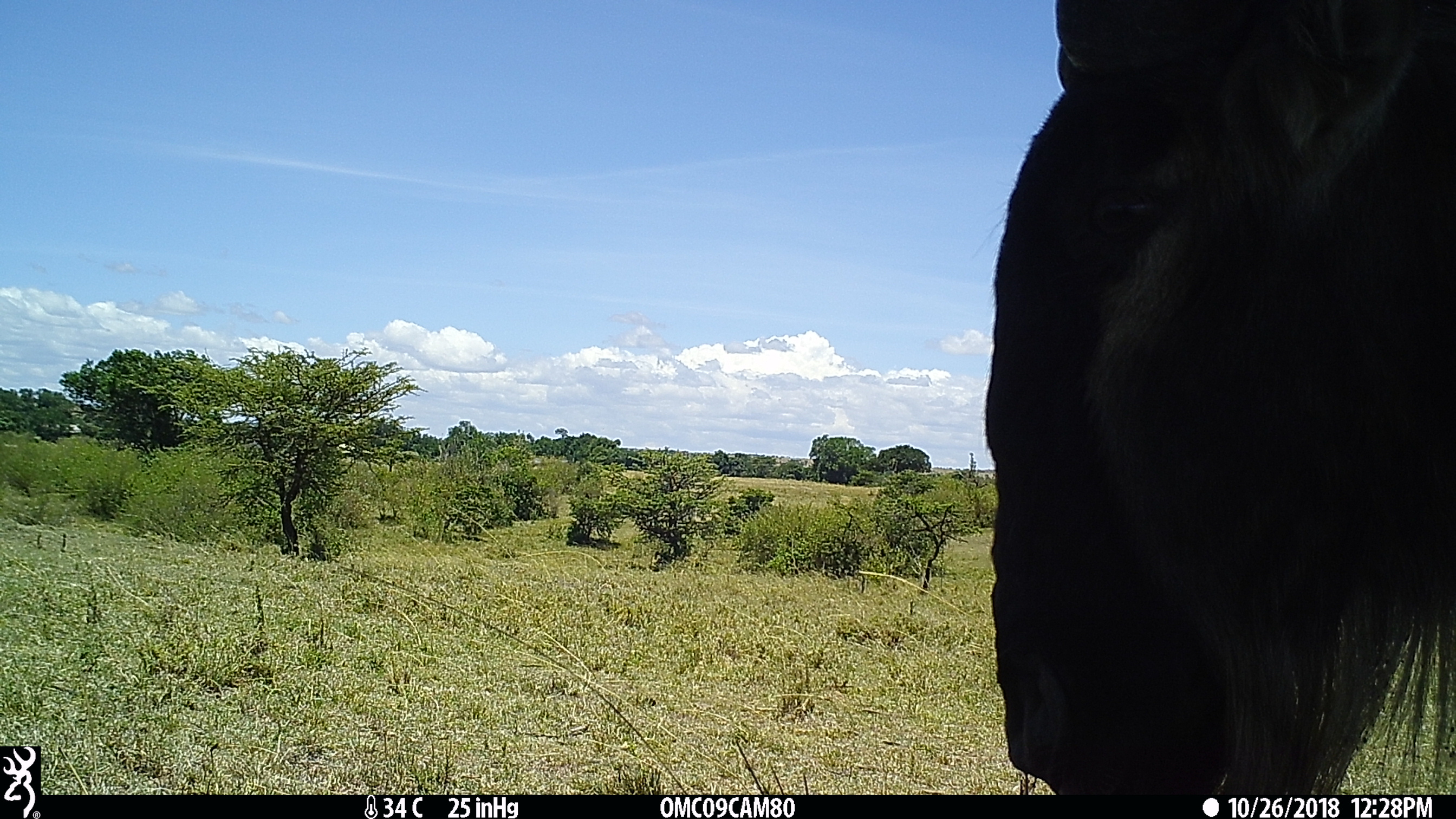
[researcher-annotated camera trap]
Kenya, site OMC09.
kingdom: Animalia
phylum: Chordata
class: Mammalia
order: Artiodactyla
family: Bovidae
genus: Connochaetes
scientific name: Connochaetes taurinus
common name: blue wildebeest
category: wildebeest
Wildebeest (blue wildebeest) (Connochaetes taurinus).